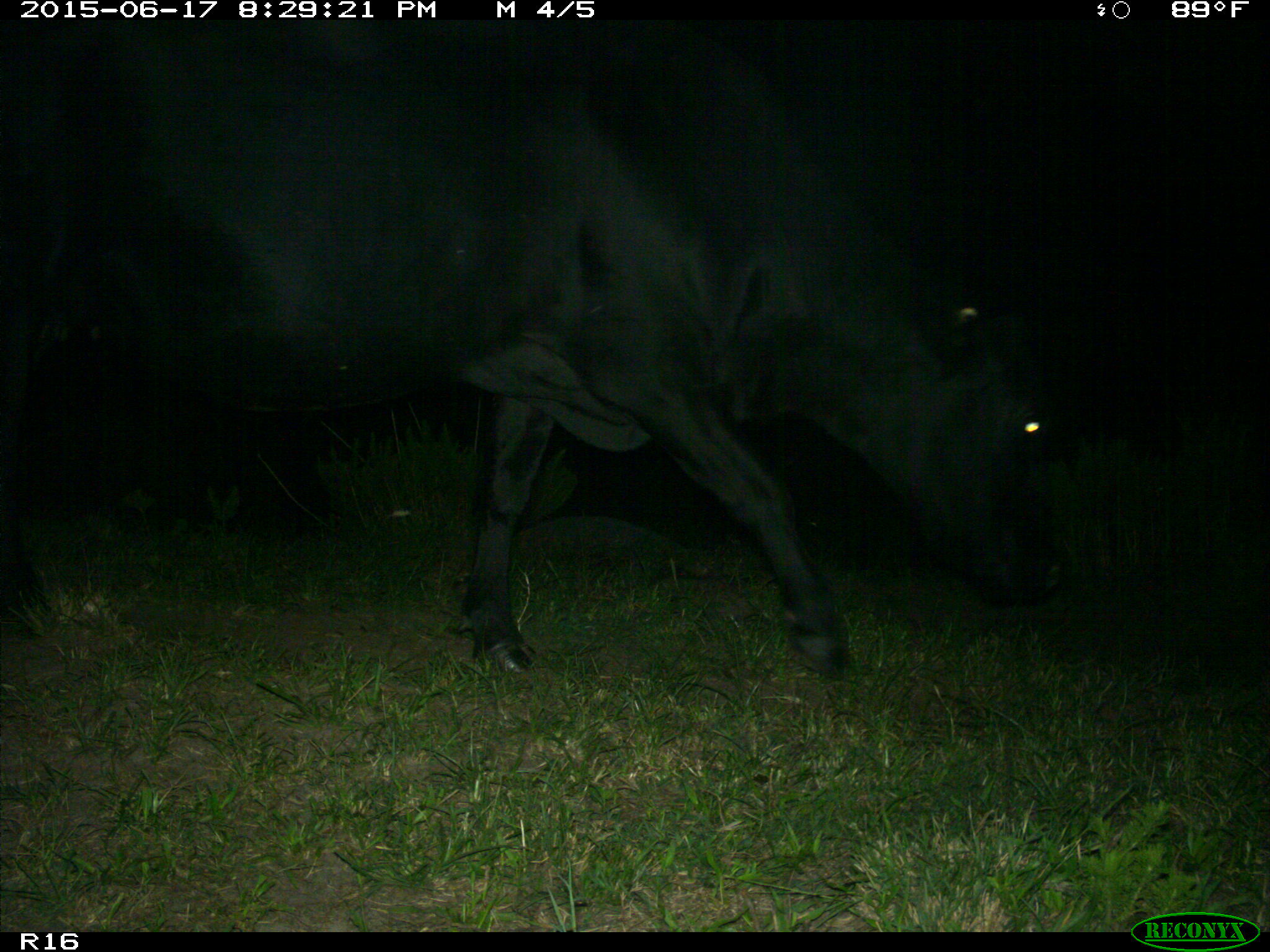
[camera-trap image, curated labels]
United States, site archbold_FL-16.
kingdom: Animalia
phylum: Chordata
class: Mammalia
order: Artiodactyla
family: Bovidae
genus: Bos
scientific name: Bos taurus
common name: domestic cow